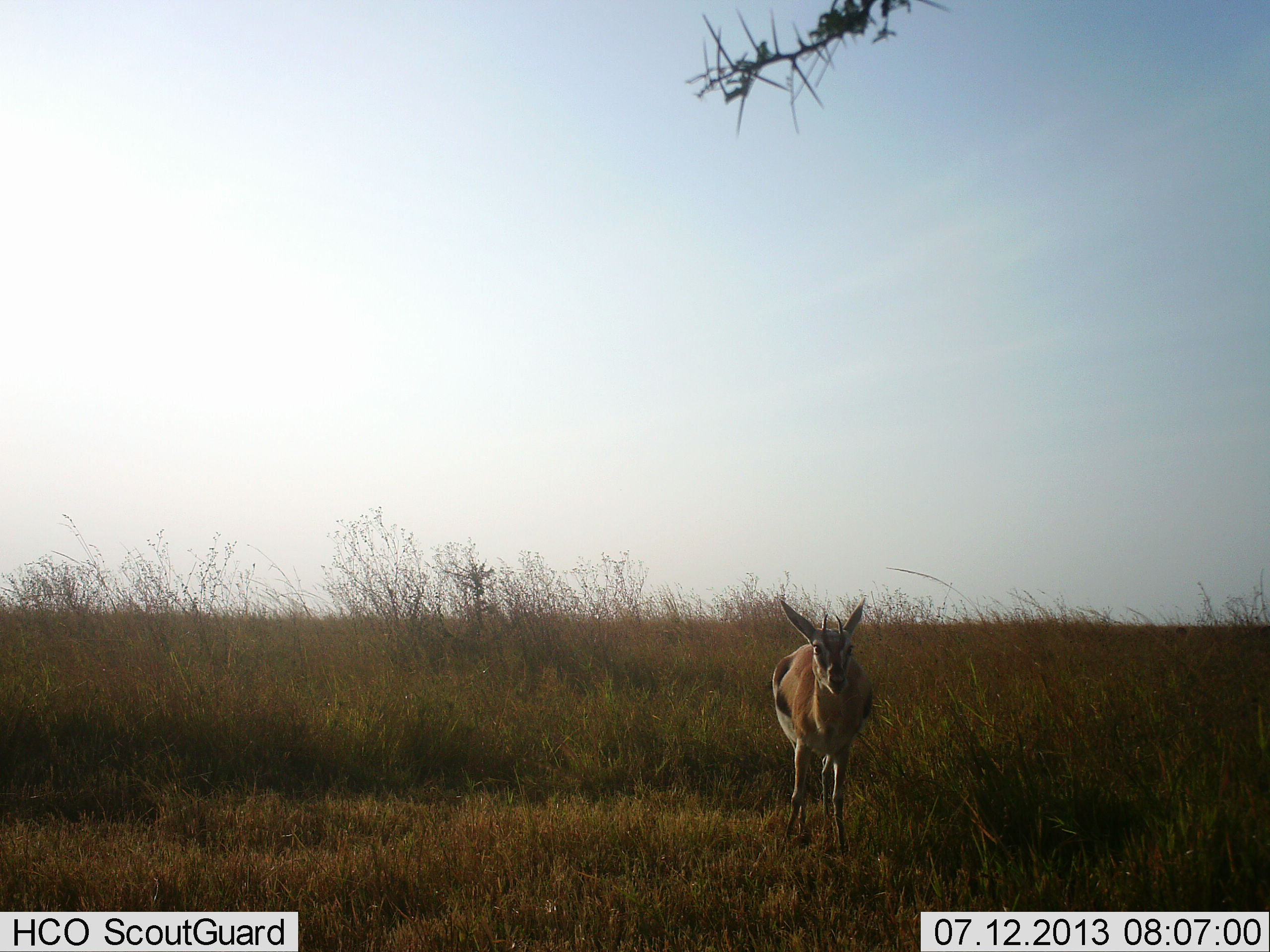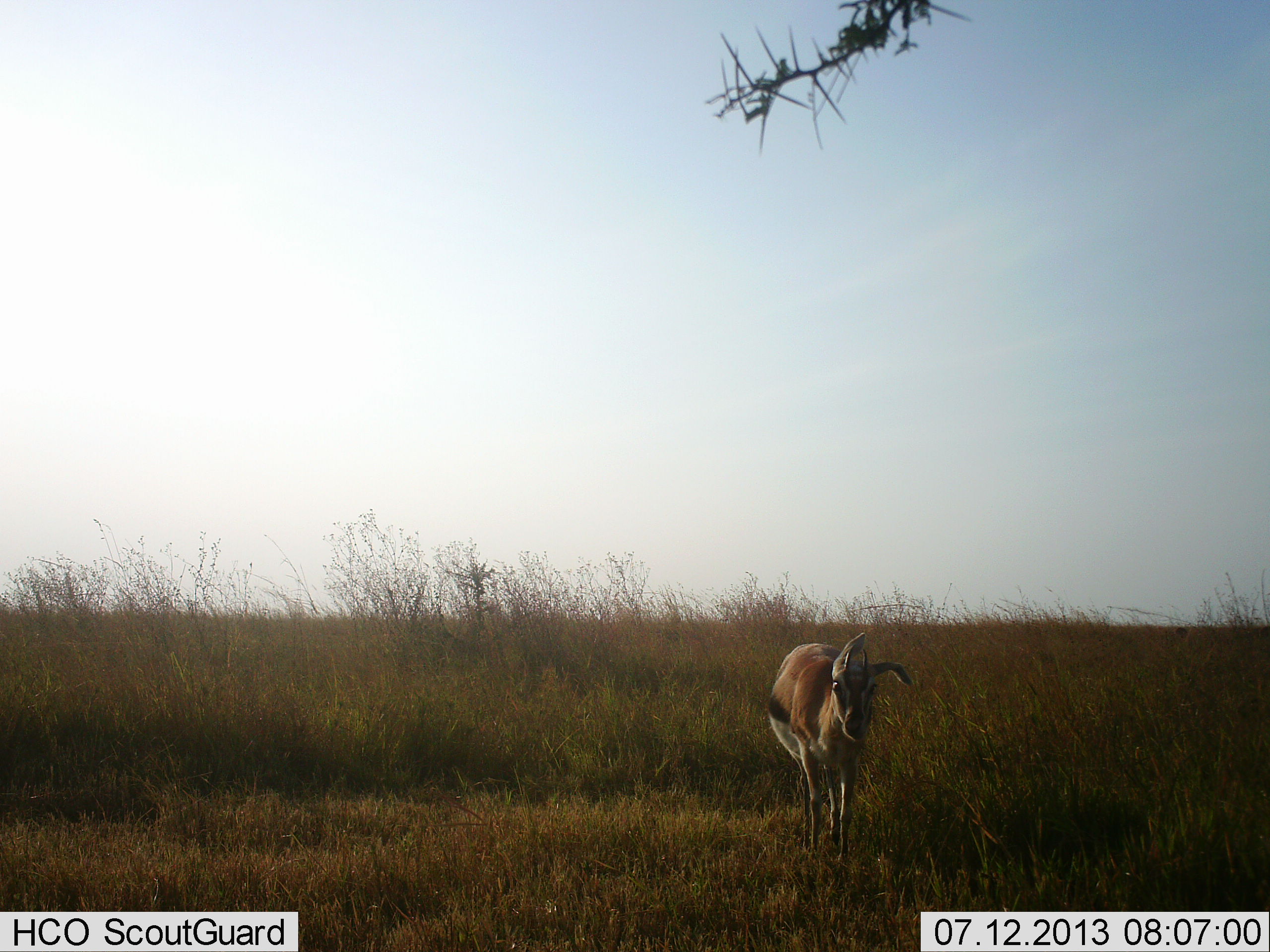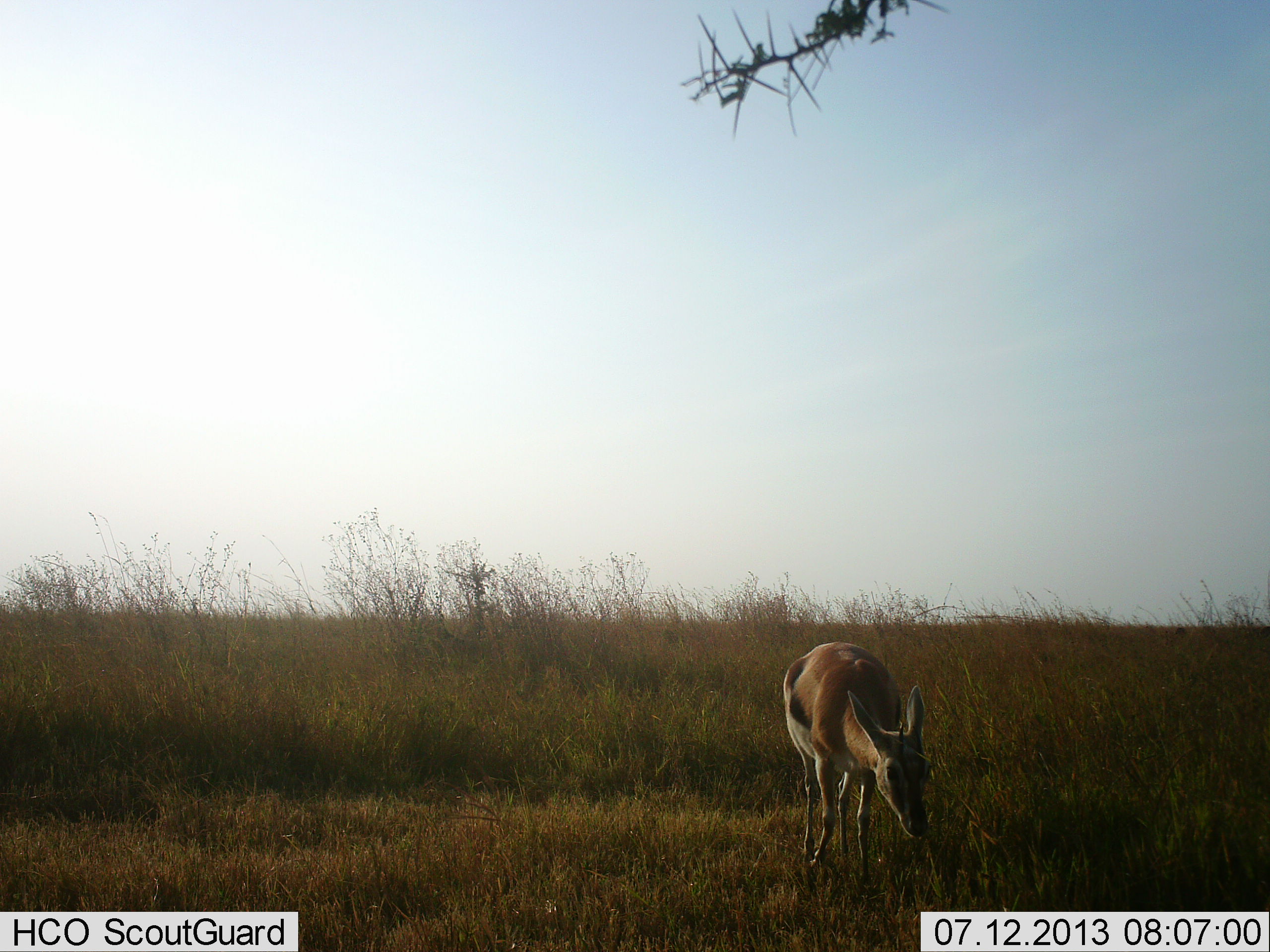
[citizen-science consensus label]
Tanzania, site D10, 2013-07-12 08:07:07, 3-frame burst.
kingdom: Animalia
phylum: Chordata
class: Mammalia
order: Artiodactyla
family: Bovidae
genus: Eudorcas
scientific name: Eudorcas thomsonii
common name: thomson's gazelle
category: gazellethomsons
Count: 1.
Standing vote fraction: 10%.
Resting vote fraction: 0%.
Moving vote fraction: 60%.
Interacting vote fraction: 0%.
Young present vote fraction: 0%.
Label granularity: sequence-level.